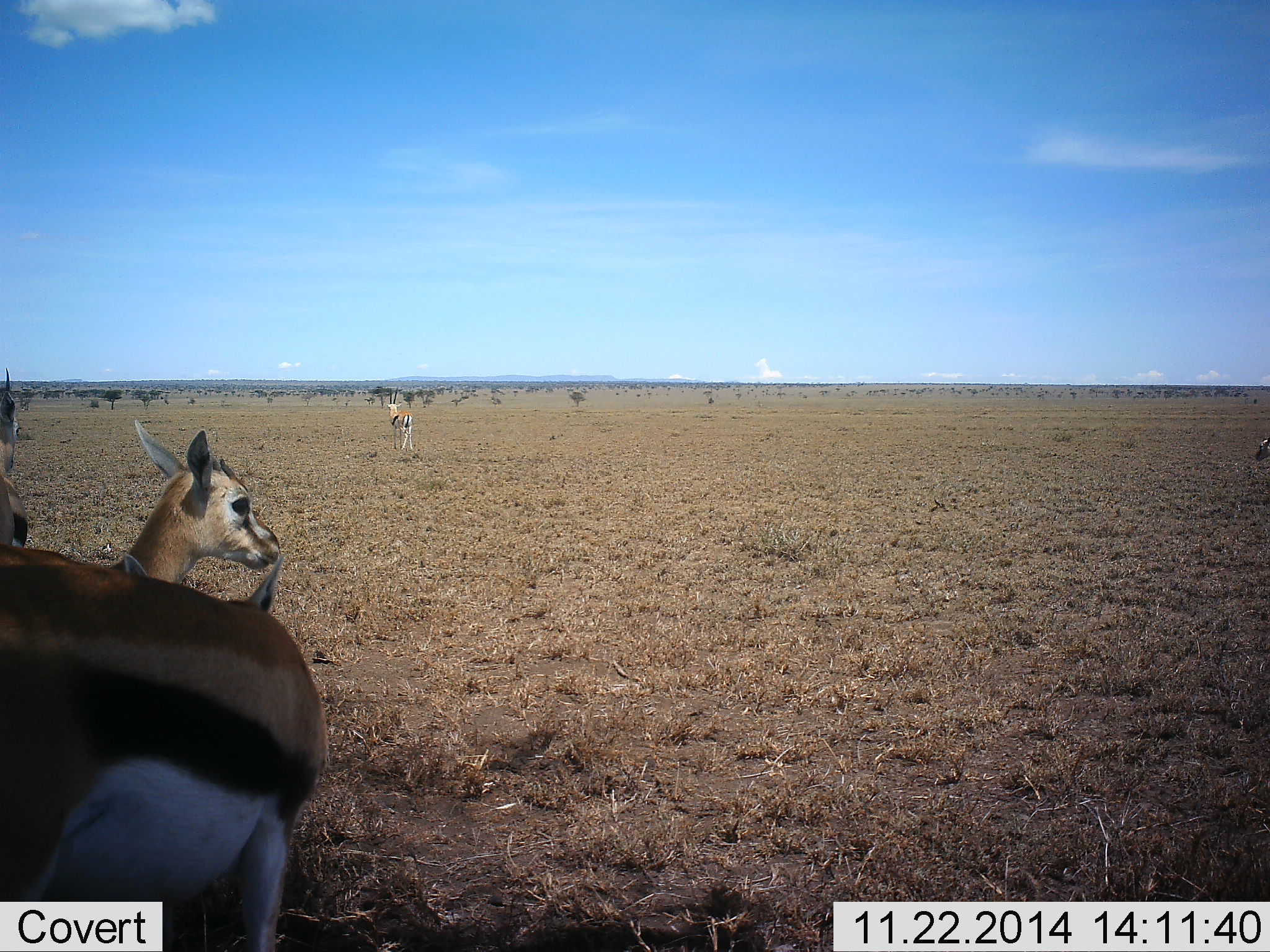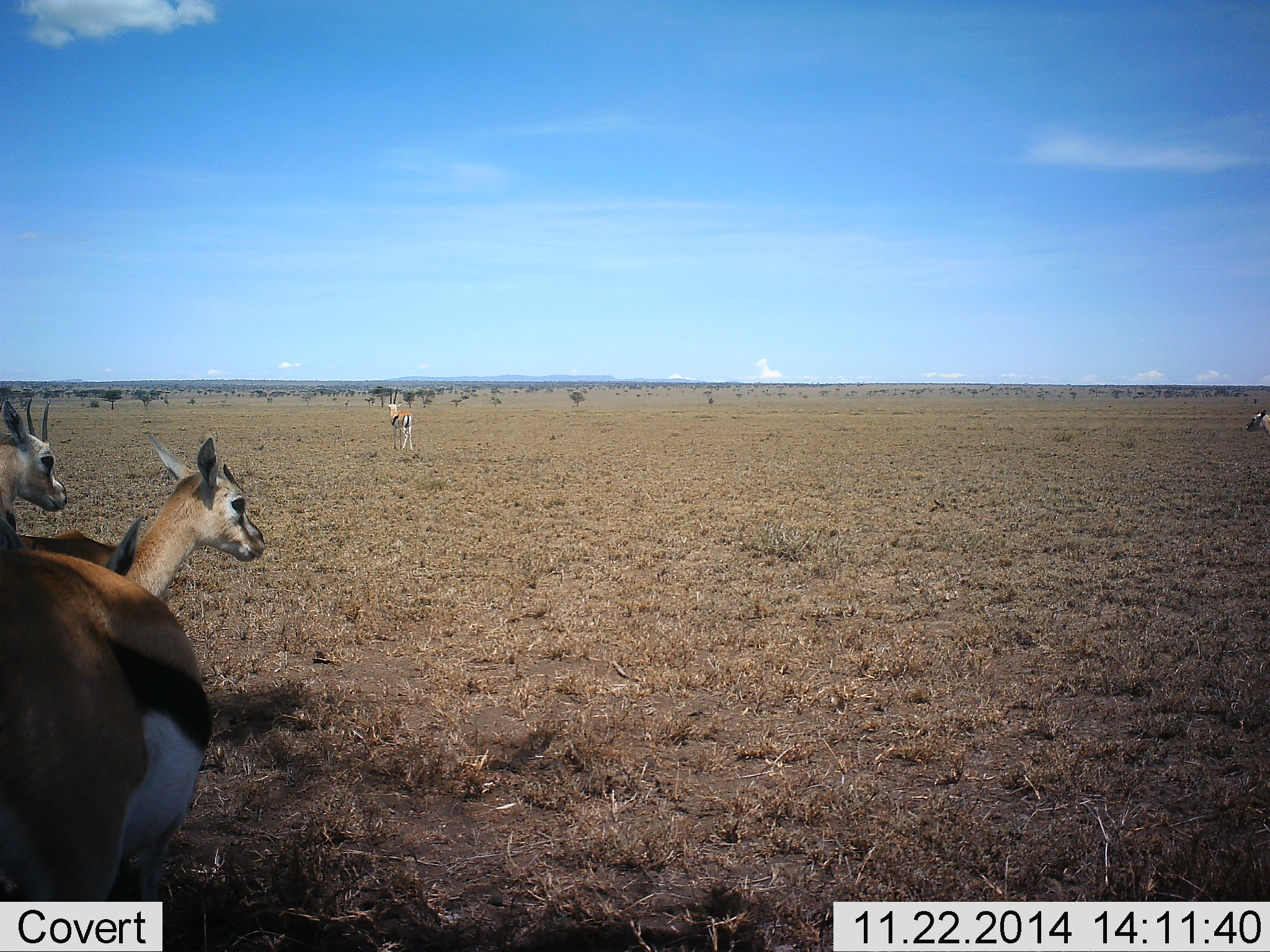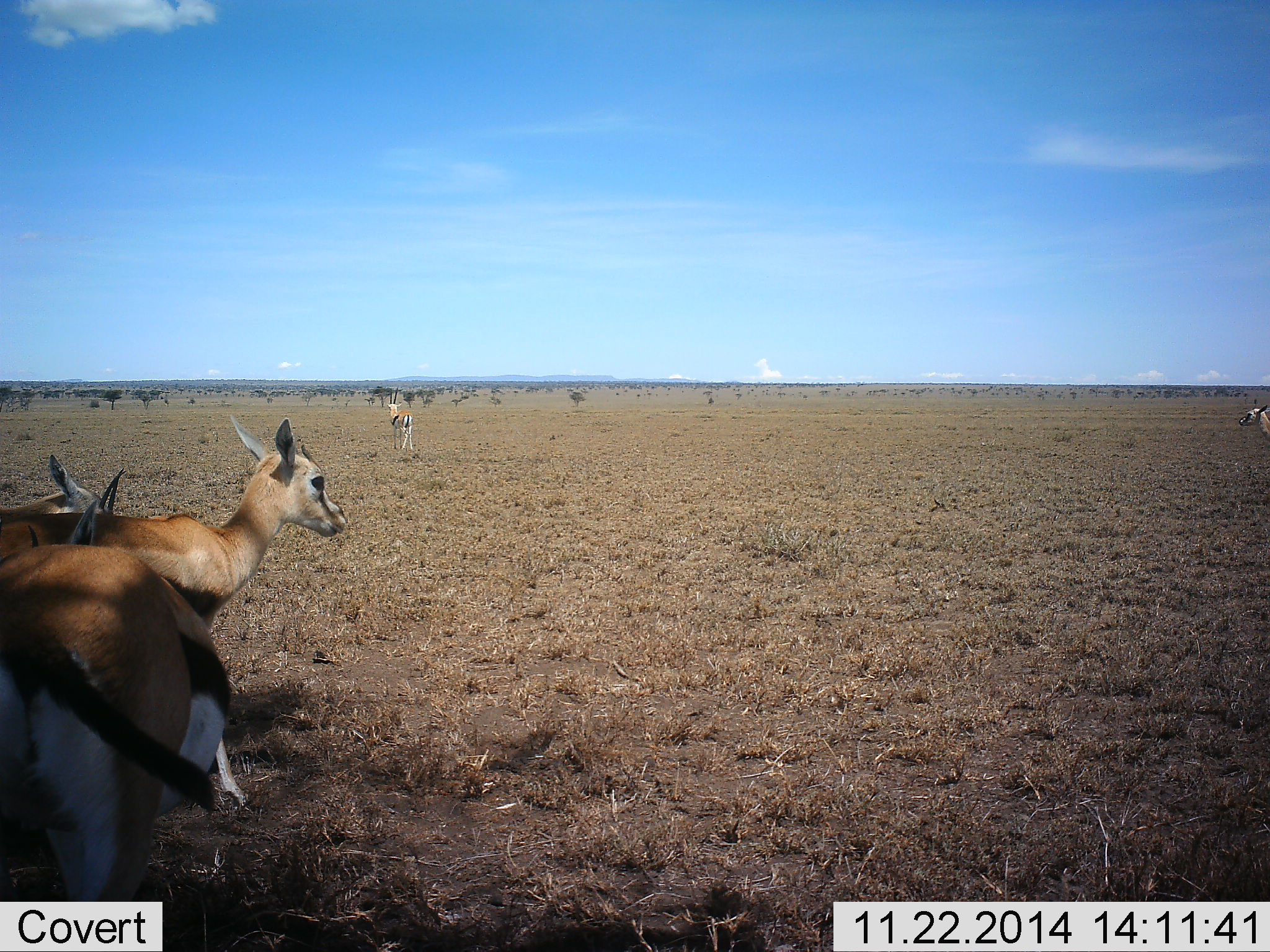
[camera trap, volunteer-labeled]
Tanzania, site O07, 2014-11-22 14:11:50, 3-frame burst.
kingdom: Animalia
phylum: Chordata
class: Mammalia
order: Artiodactyla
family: Bovidae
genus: Eudorcas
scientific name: Eudorcas thomsonii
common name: thomson's gazelle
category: gazellethomsons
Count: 5.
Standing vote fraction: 80%.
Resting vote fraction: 0%.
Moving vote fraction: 40%.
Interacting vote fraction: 0%.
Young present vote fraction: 0%.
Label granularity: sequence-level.